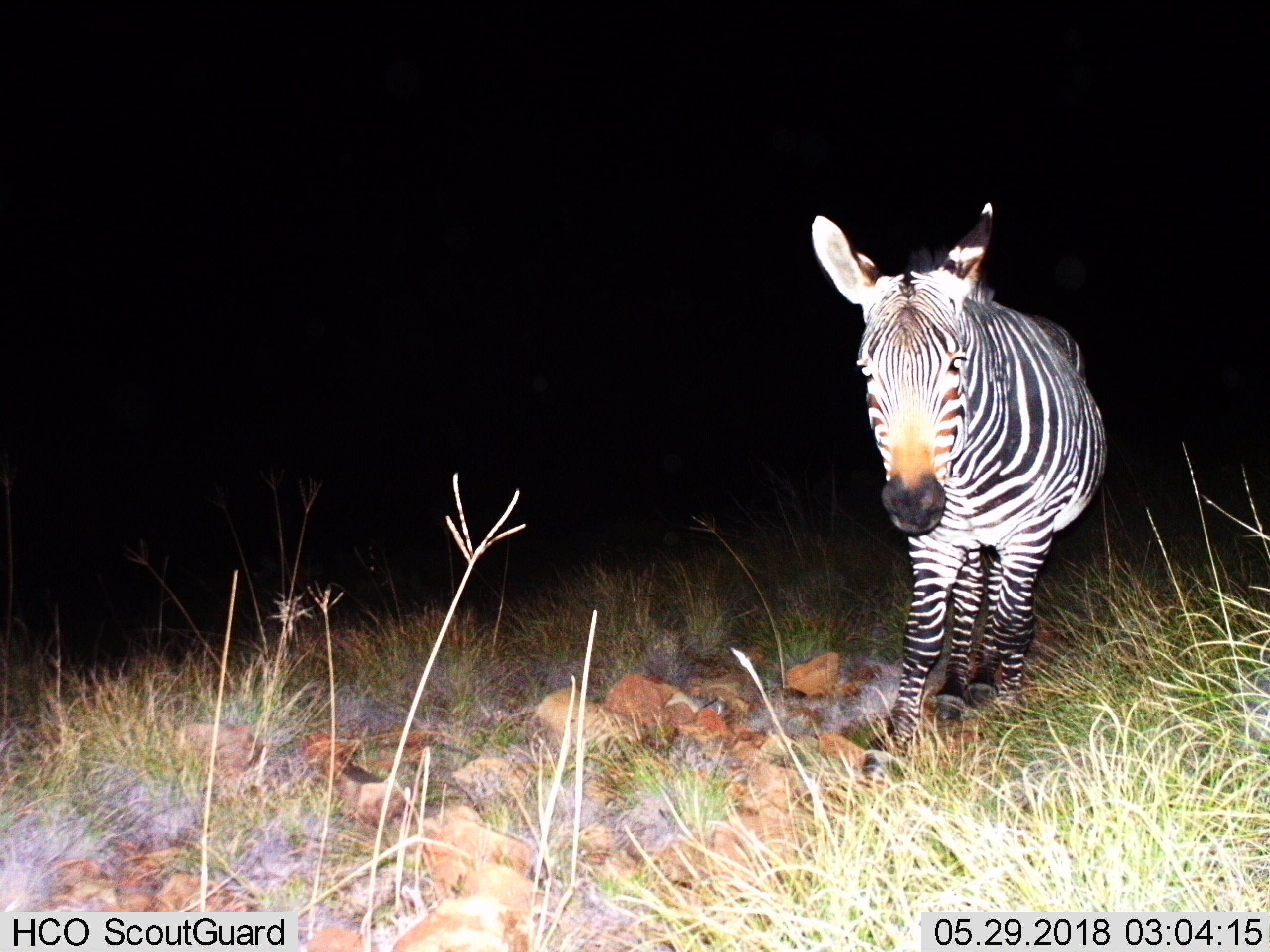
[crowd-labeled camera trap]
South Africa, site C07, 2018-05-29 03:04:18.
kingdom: Animalia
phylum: Chordata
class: Mammalia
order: Perissodactyla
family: Equidae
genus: Equus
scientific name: Equus zebra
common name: mountain zebra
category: zebramountain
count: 1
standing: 40%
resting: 0%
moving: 70%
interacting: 0%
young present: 0%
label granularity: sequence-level